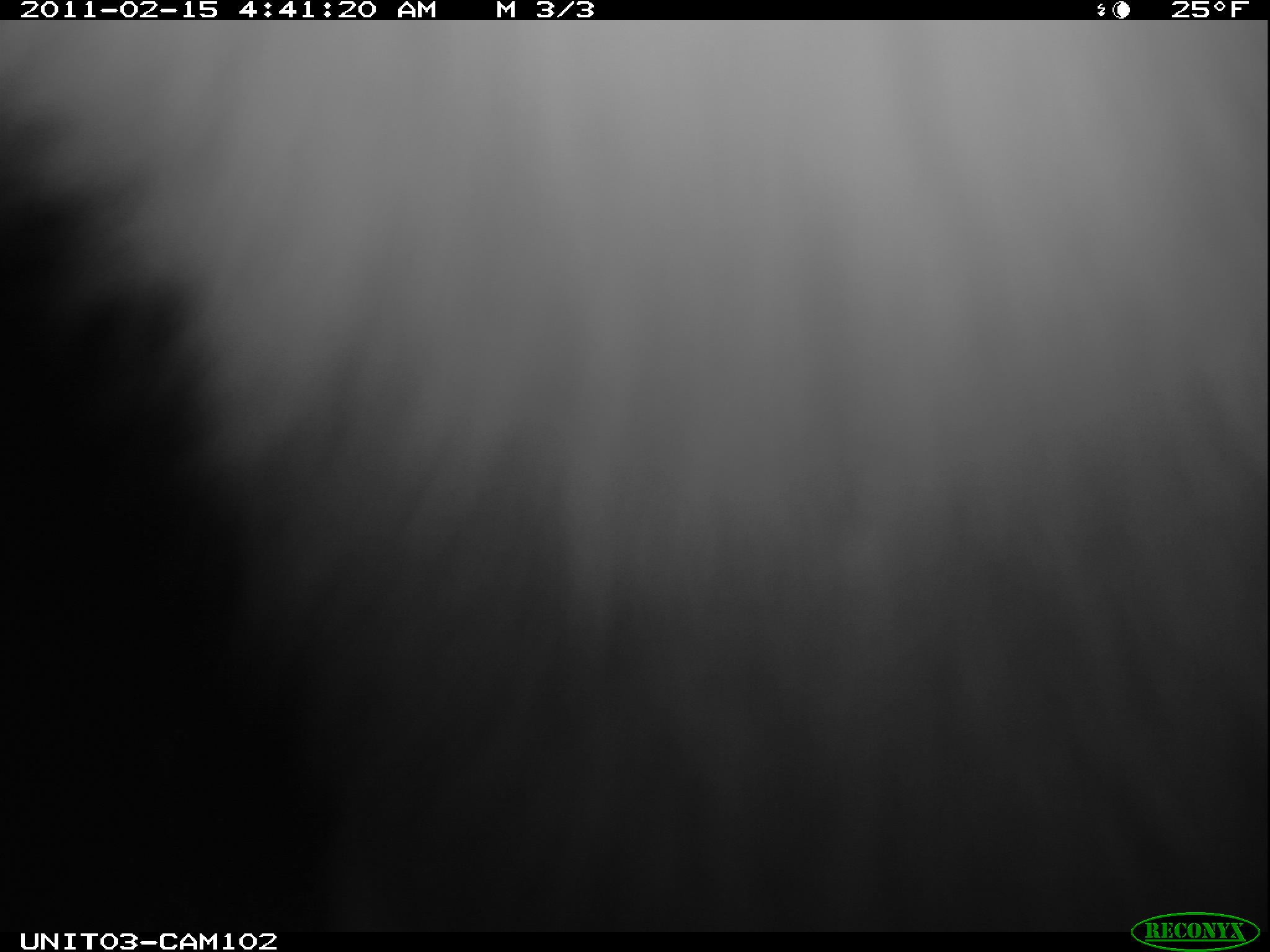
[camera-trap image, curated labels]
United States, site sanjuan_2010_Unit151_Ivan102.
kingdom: Animalia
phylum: Chordata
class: Mammalia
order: Lagomorpha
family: Leporidae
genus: Lepus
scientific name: Lepus americanus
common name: snowshoe hare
Lepus americanus (snowshoe hare).